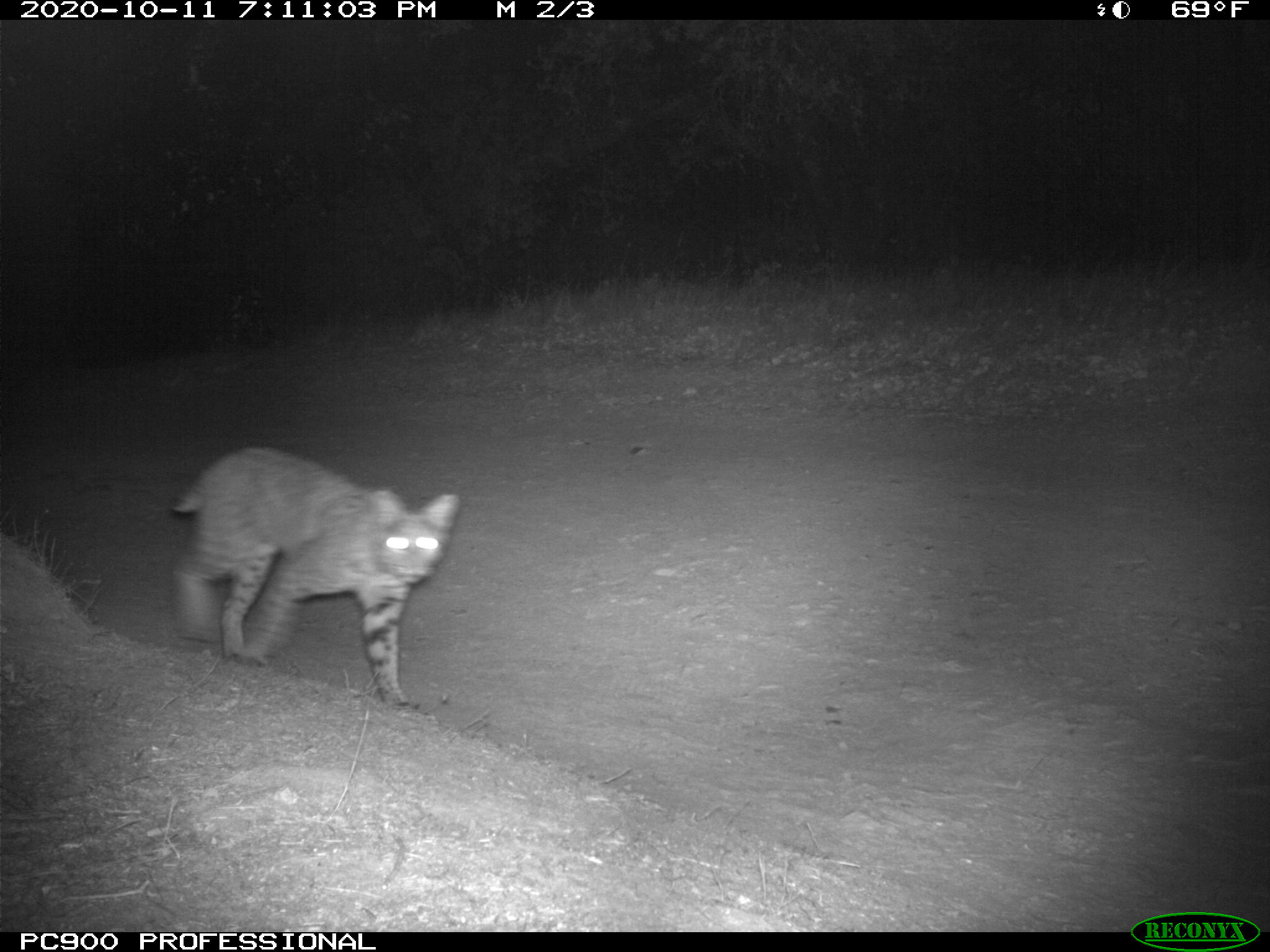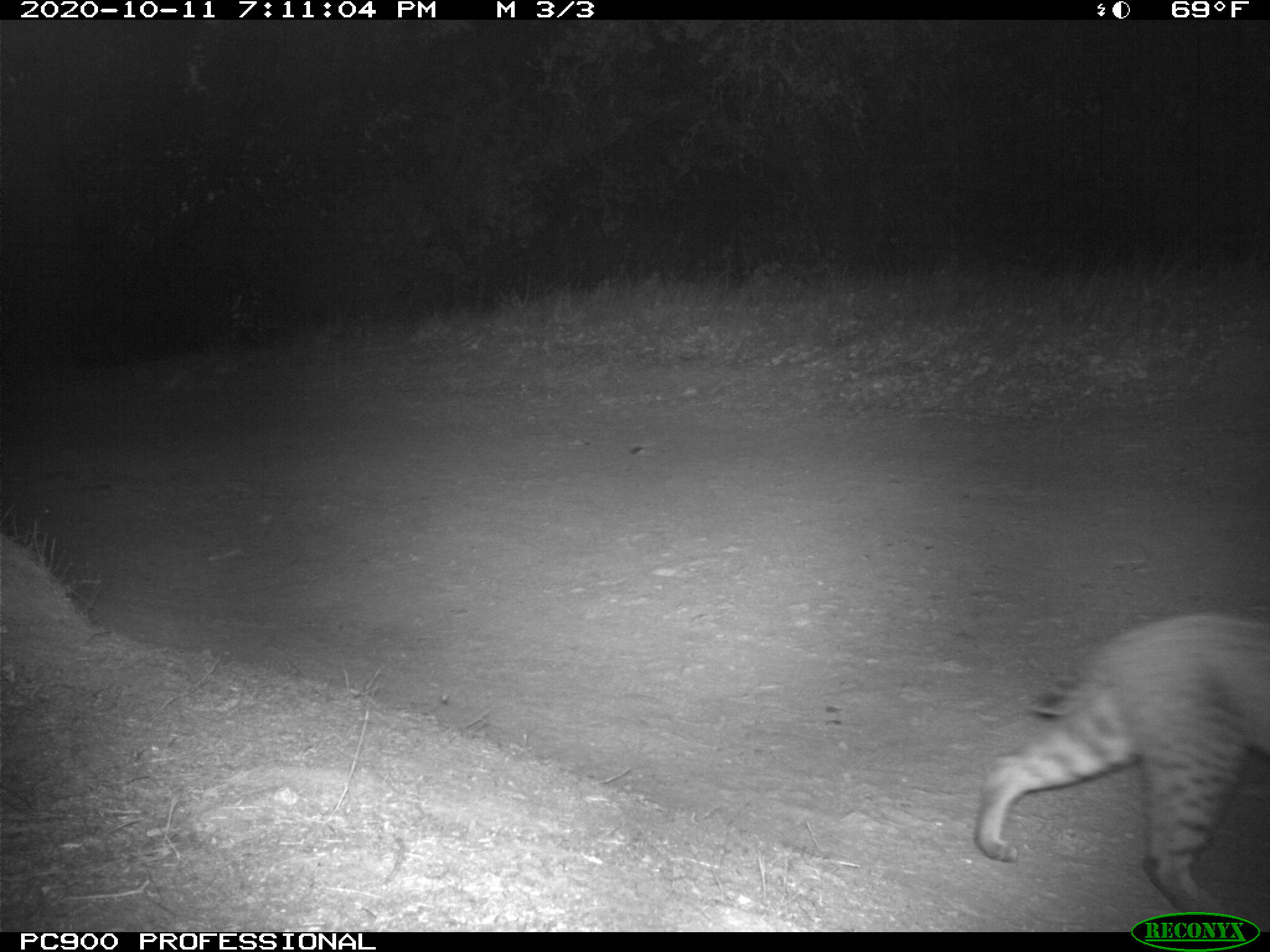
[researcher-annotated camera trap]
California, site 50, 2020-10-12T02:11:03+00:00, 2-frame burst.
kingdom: Animalia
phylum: Chordata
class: Mammalia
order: Carnivora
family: Felidae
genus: Lynx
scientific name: Lynx rufus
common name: bobcat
Bobcat (Lynx rufus).